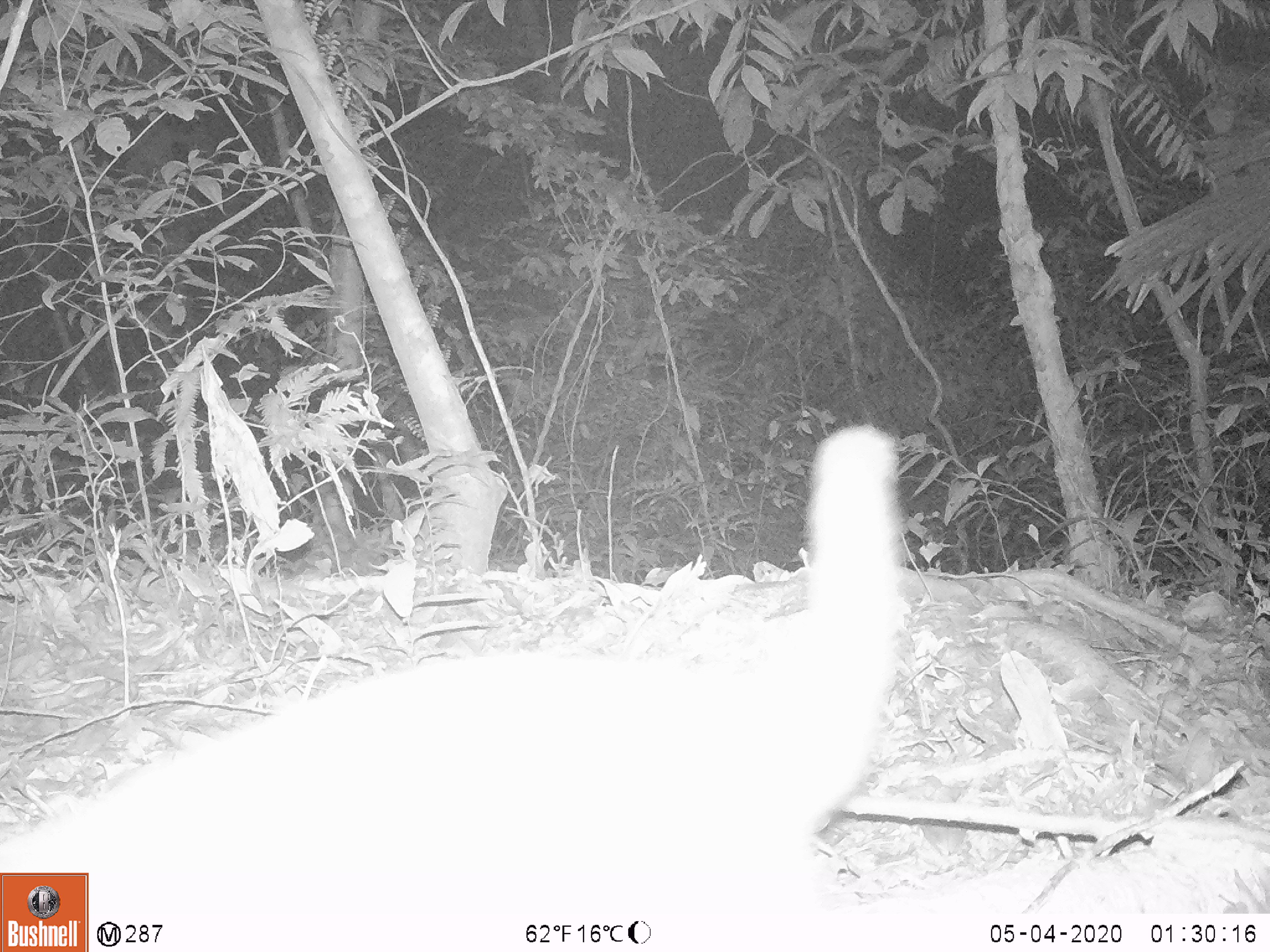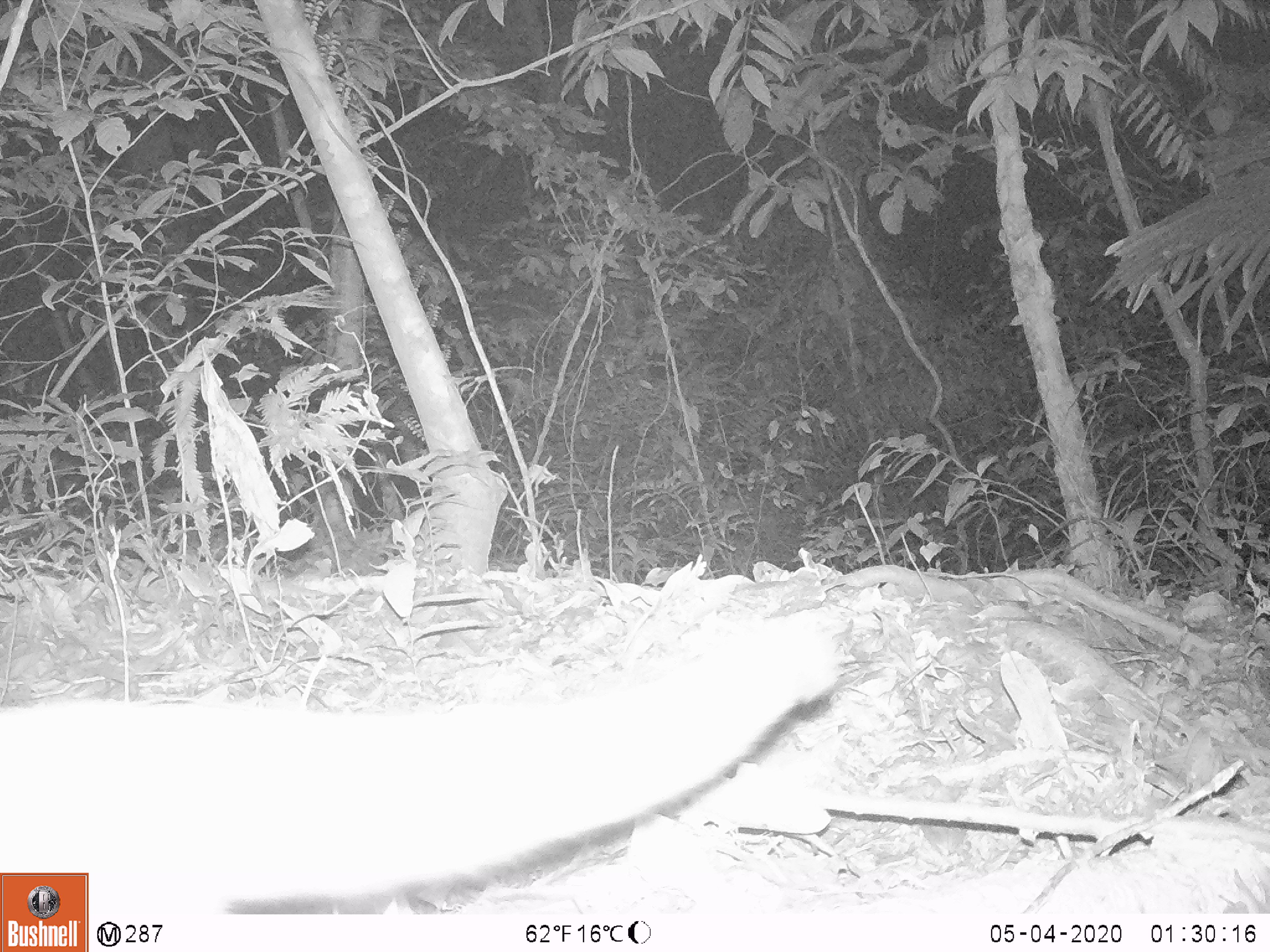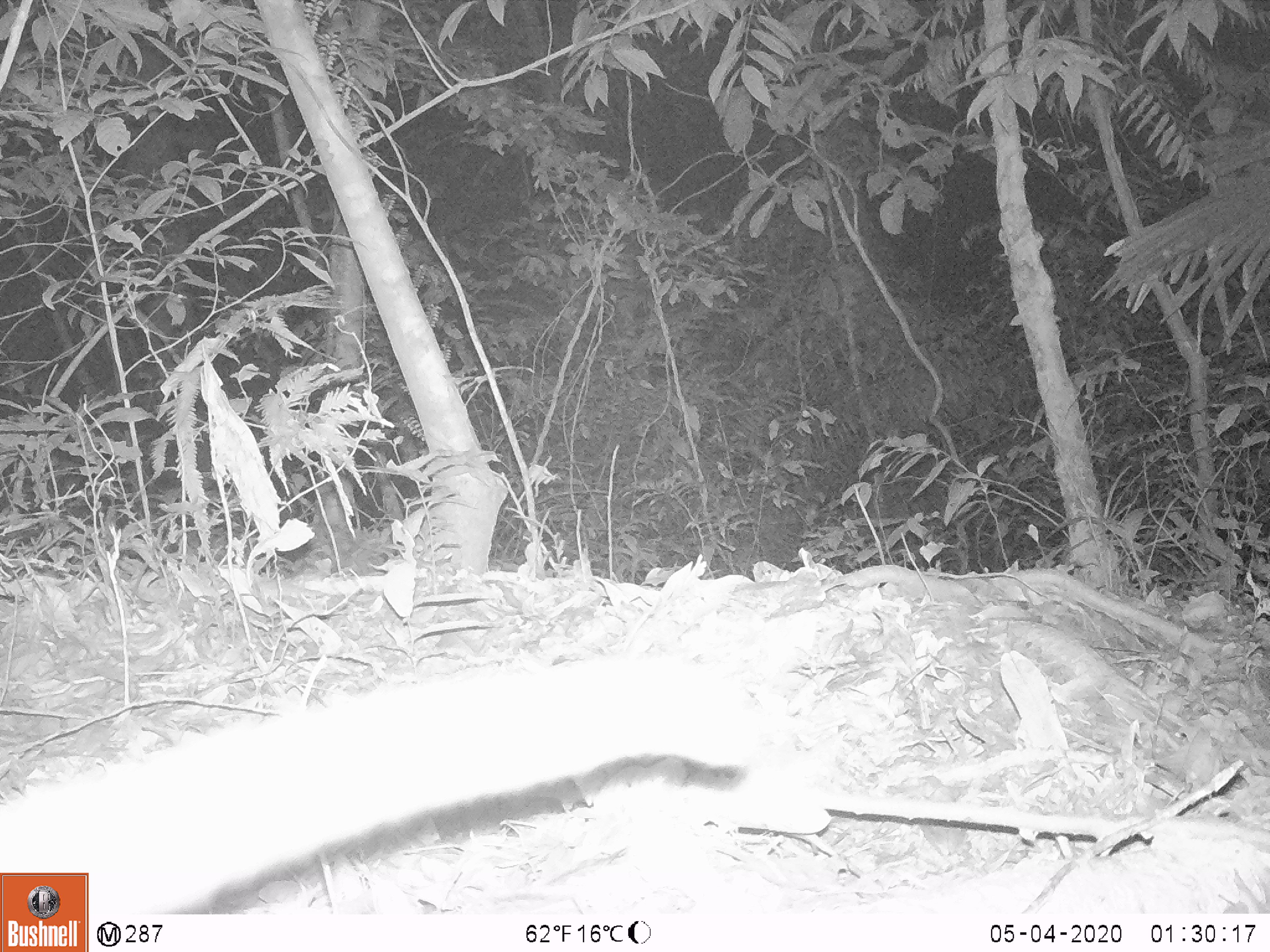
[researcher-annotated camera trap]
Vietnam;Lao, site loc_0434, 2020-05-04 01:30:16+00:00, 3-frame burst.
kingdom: Animalia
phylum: Chordata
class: Mammalia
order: Carnivora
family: Viverridae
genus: Paguma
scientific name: Paguma larvata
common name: masked palm civet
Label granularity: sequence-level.